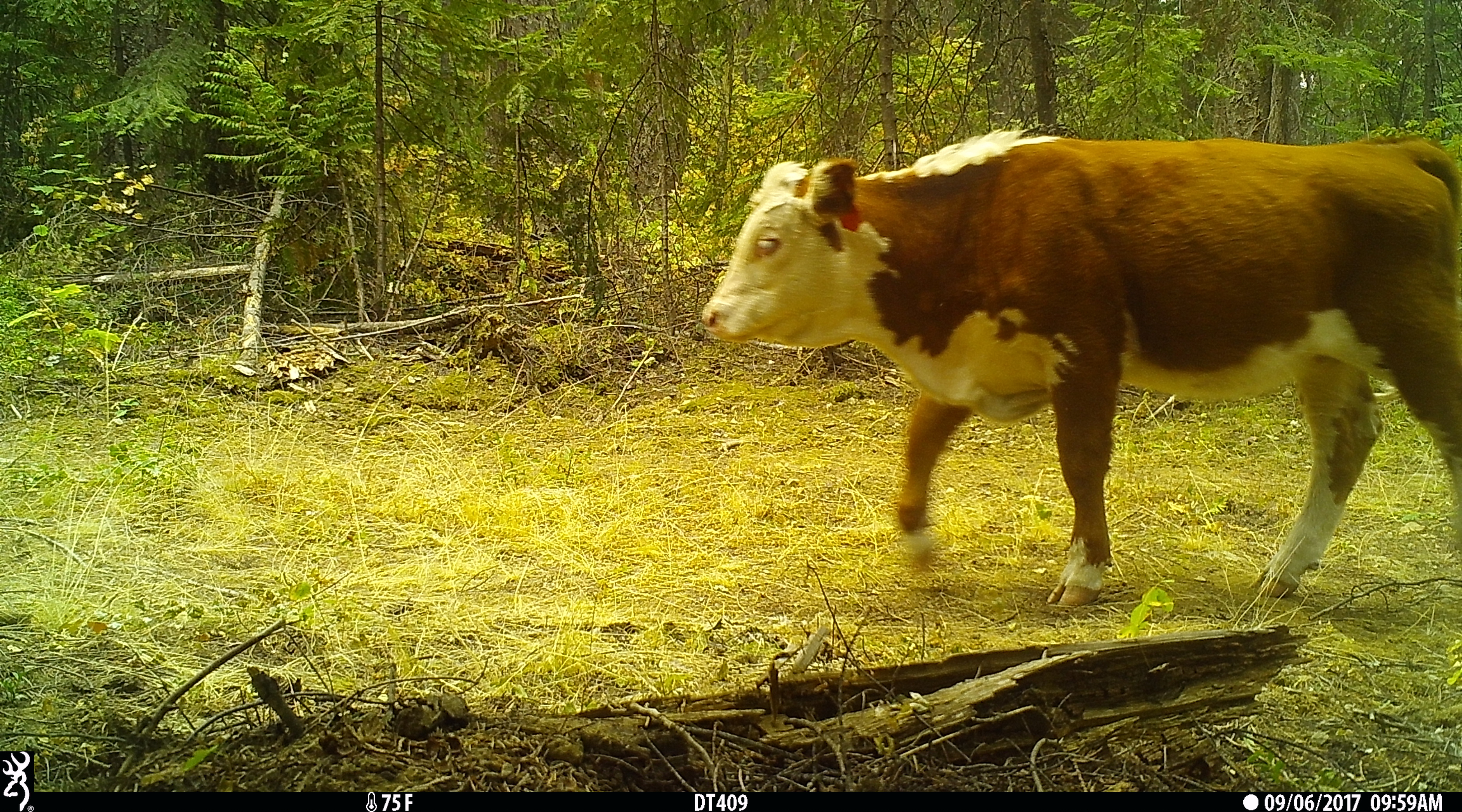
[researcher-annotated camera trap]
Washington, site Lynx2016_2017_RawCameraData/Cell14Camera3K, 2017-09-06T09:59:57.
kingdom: Animalia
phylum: Chordata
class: Mammalia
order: Artiodactyla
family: Bovidae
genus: Bos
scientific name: Bos taurus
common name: domestic cattle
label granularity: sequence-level